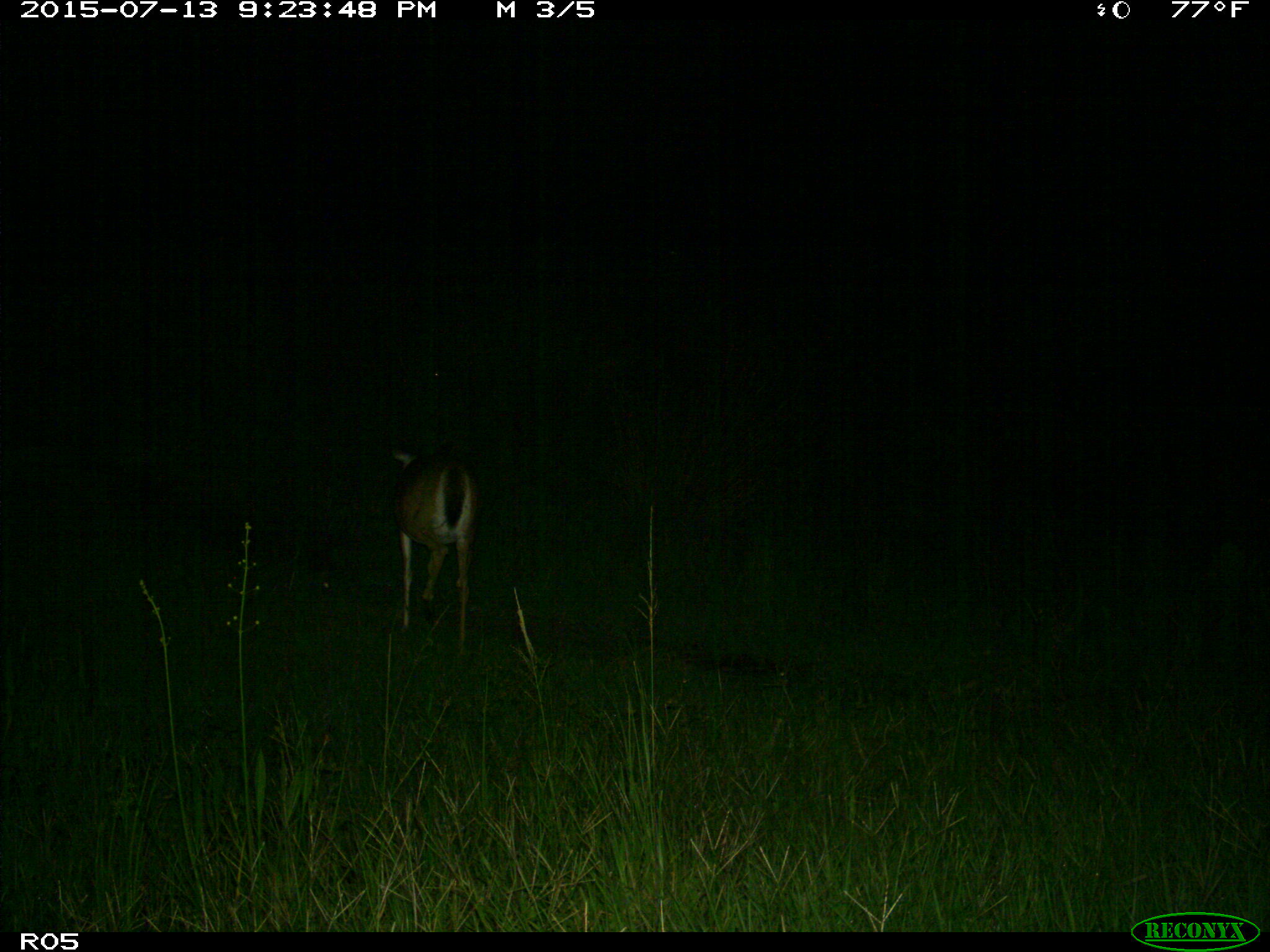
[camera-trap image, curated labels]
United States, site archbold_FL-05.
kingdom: Animalia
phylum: Chordata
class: Mammalia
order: Artiodactyla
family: Cervidae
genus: Odocoileus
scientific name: Odocoileus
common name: deer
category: unidentified deer